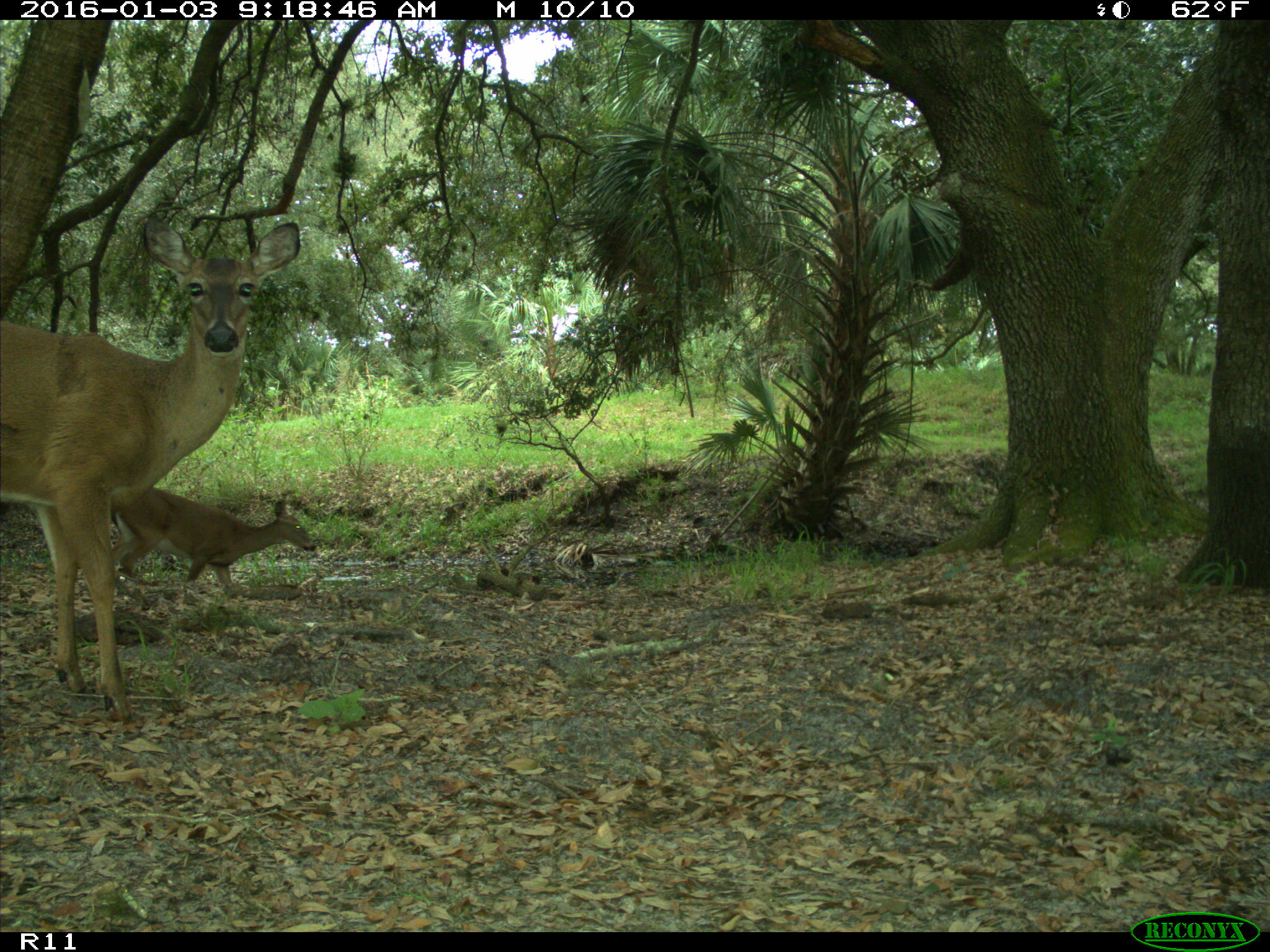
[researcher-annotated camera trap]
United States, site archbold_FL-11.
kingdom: Animalia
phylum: Chordata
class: Mammalia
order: Artiodactyla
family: Cervidae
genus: Odocoileus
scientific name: Odocoileus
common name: deer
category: unidentified deer